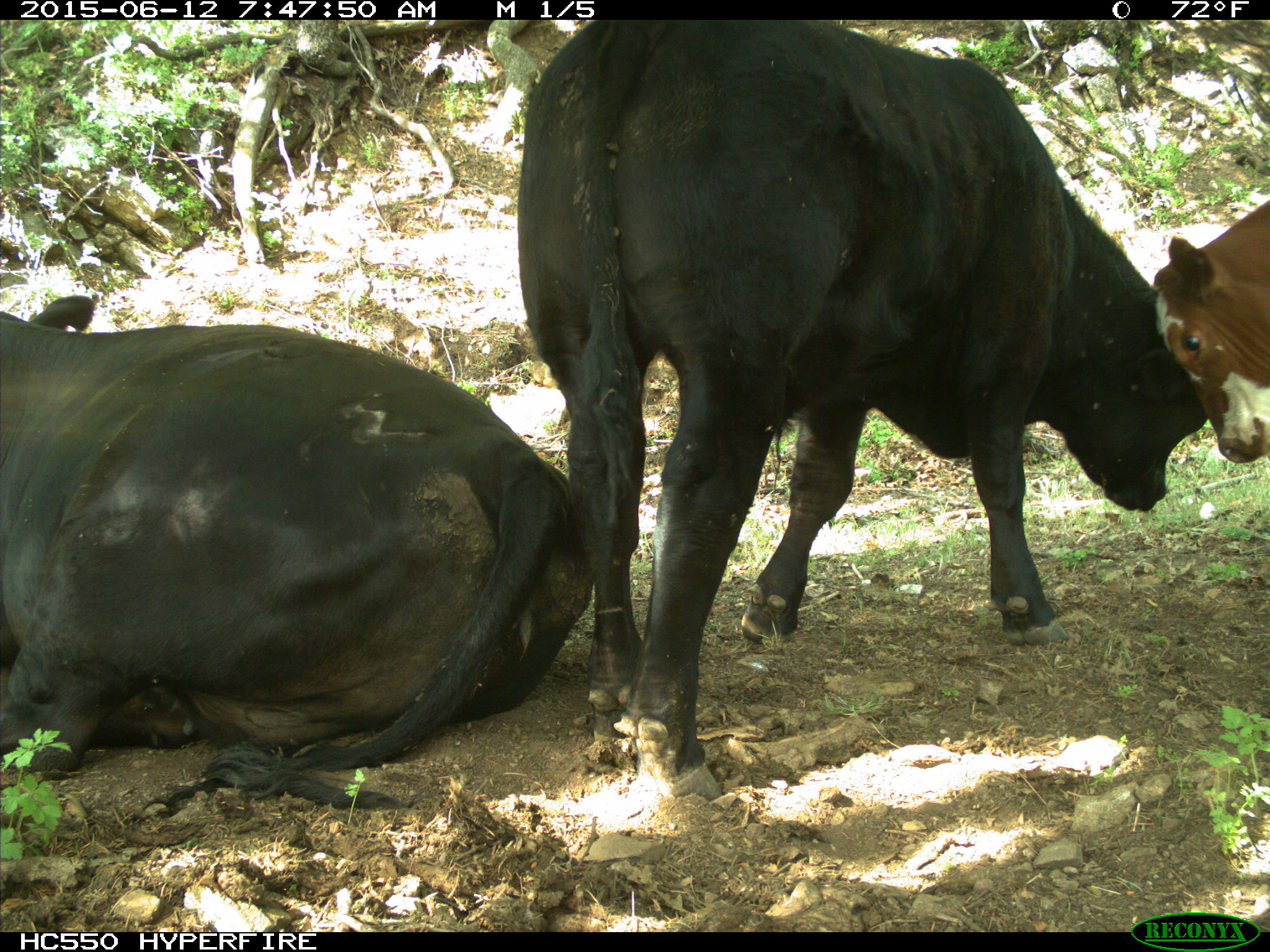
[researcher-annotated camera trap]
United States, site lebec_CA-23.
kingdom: Animalia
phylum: Chordata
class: Mammalia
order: Artiodactyla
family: Bovidae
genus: Bos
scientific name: Bos taurus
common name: domestic cow